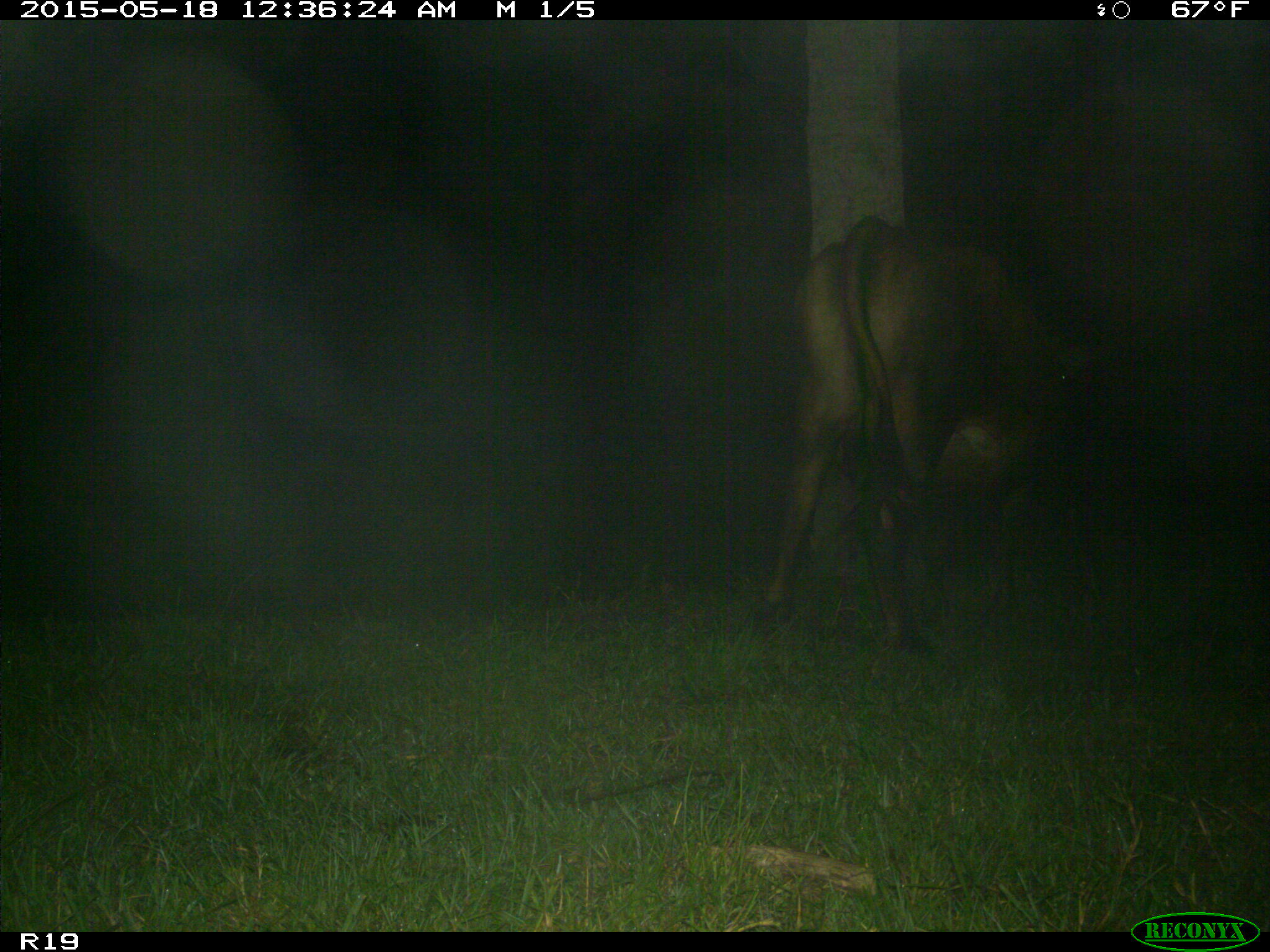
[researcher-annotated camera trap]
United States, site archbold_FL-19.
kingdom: Animalia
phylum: Chordata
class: Mammalia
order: Artiodactyla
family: Bovidae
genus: Bos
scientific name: Bos taurus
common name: domestic cow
Bos taurus (domestic cow).